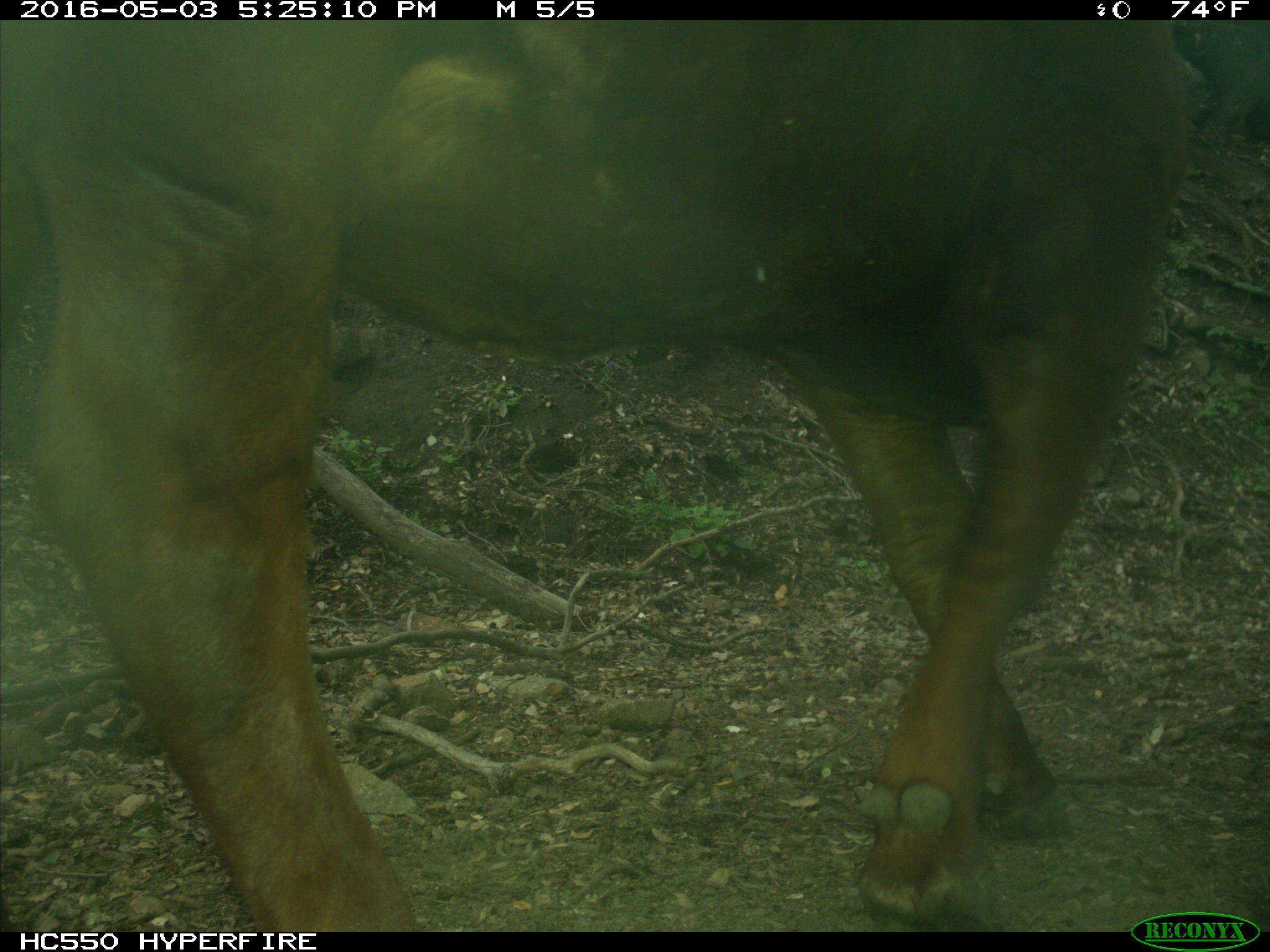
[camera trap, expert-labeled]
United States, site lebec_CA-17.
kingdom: Animalia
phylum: Chordata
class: Mammalia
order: Artiodactyla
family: Bovidae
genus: Bos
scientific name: Bos taurus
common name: domestic cow